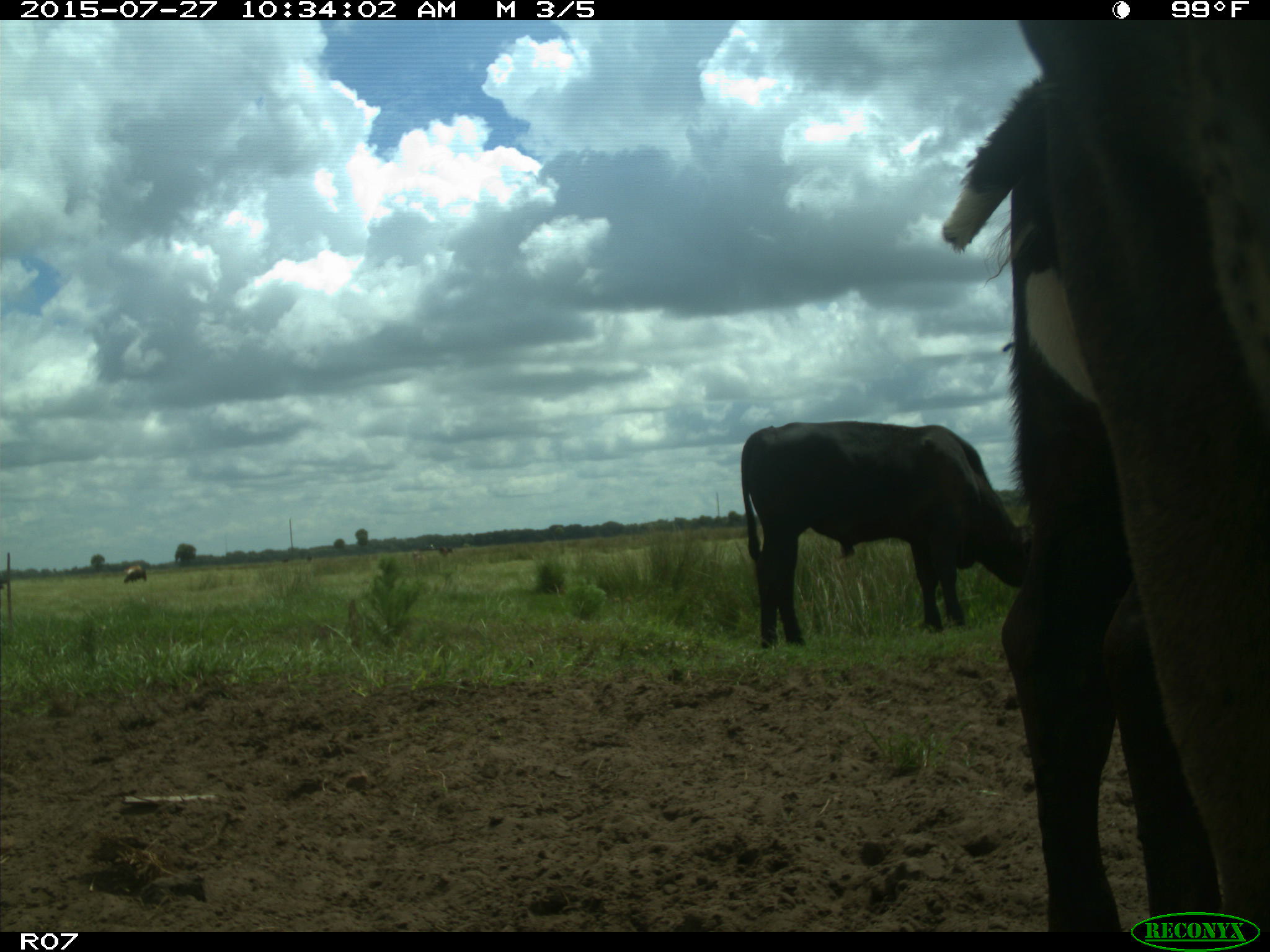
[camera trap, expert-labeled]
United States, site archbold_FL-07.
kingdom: Animalia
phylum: Chordata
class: Mammalia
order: Artiodactyla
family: Bovidae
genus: Bos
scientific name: Bos taurus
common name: domestic cow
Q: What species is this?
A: Bos taurus (domestic cow).